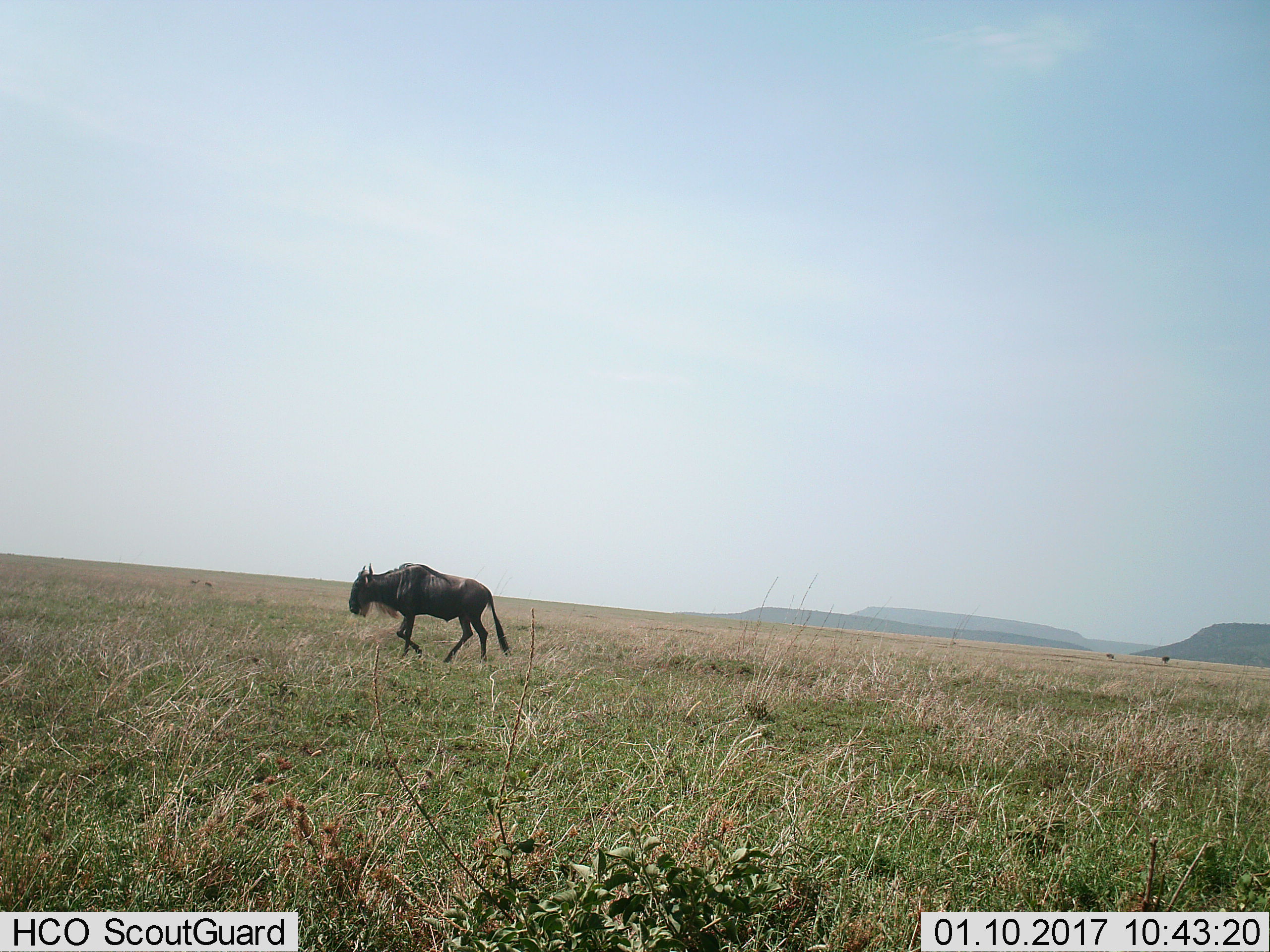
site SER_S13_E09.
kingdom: Animalia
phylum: Chordata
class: Mammalia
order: Artiodactyla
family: Bovidae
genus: Connochaetes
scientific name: Connochaetes taurinus taurinus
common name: blue wildebeest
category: wildebeestblue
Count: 1.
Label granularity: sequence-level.